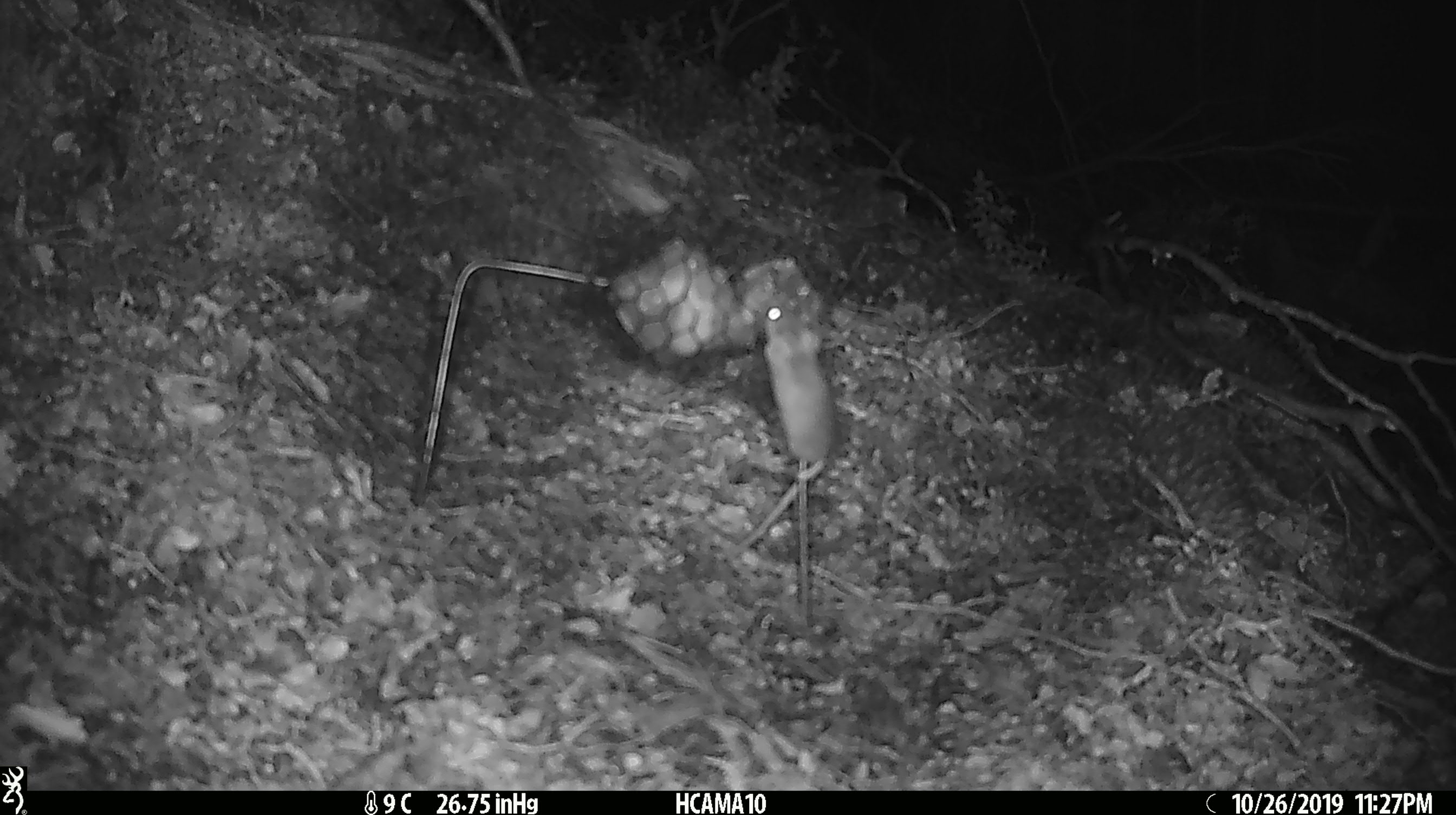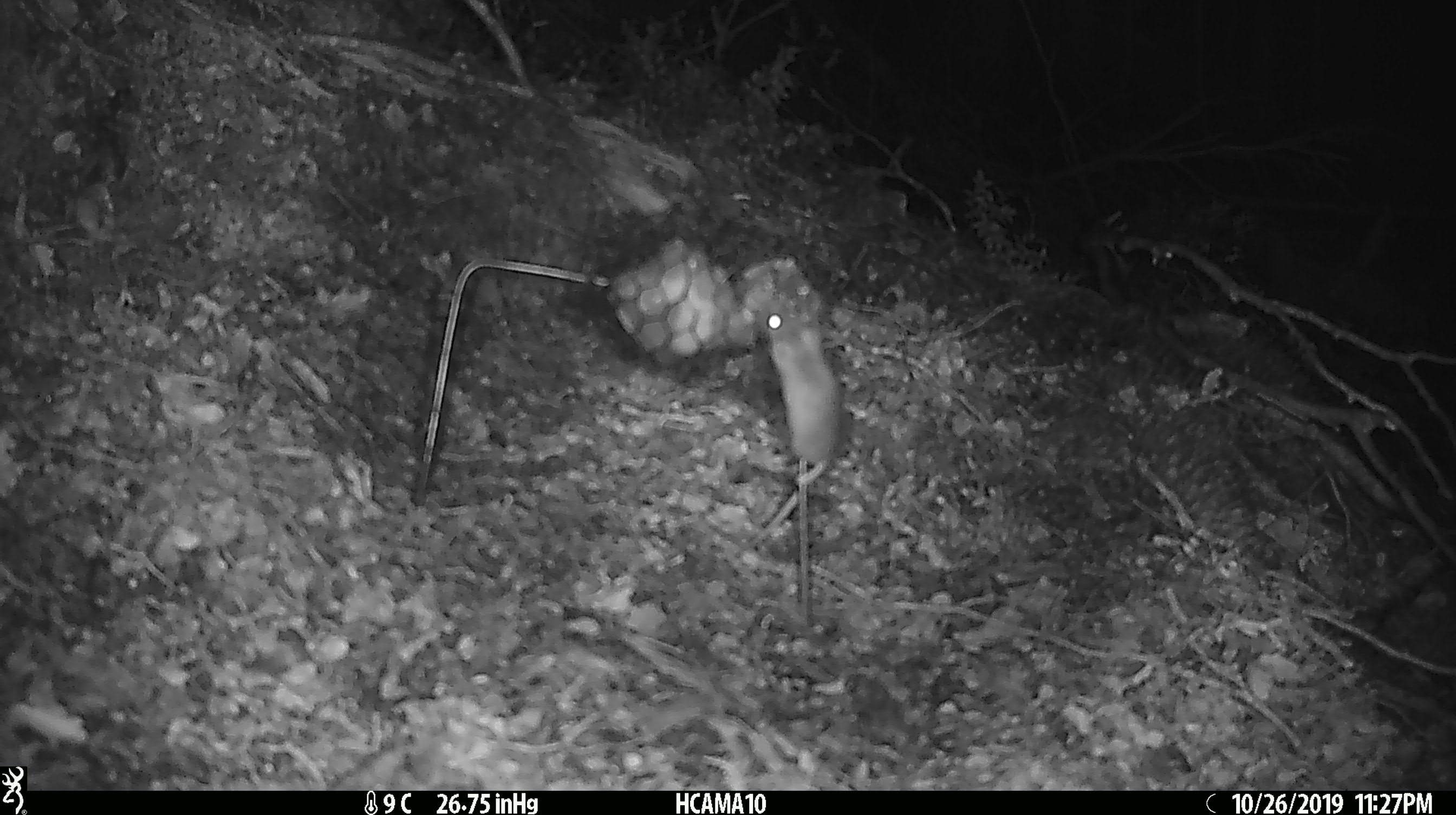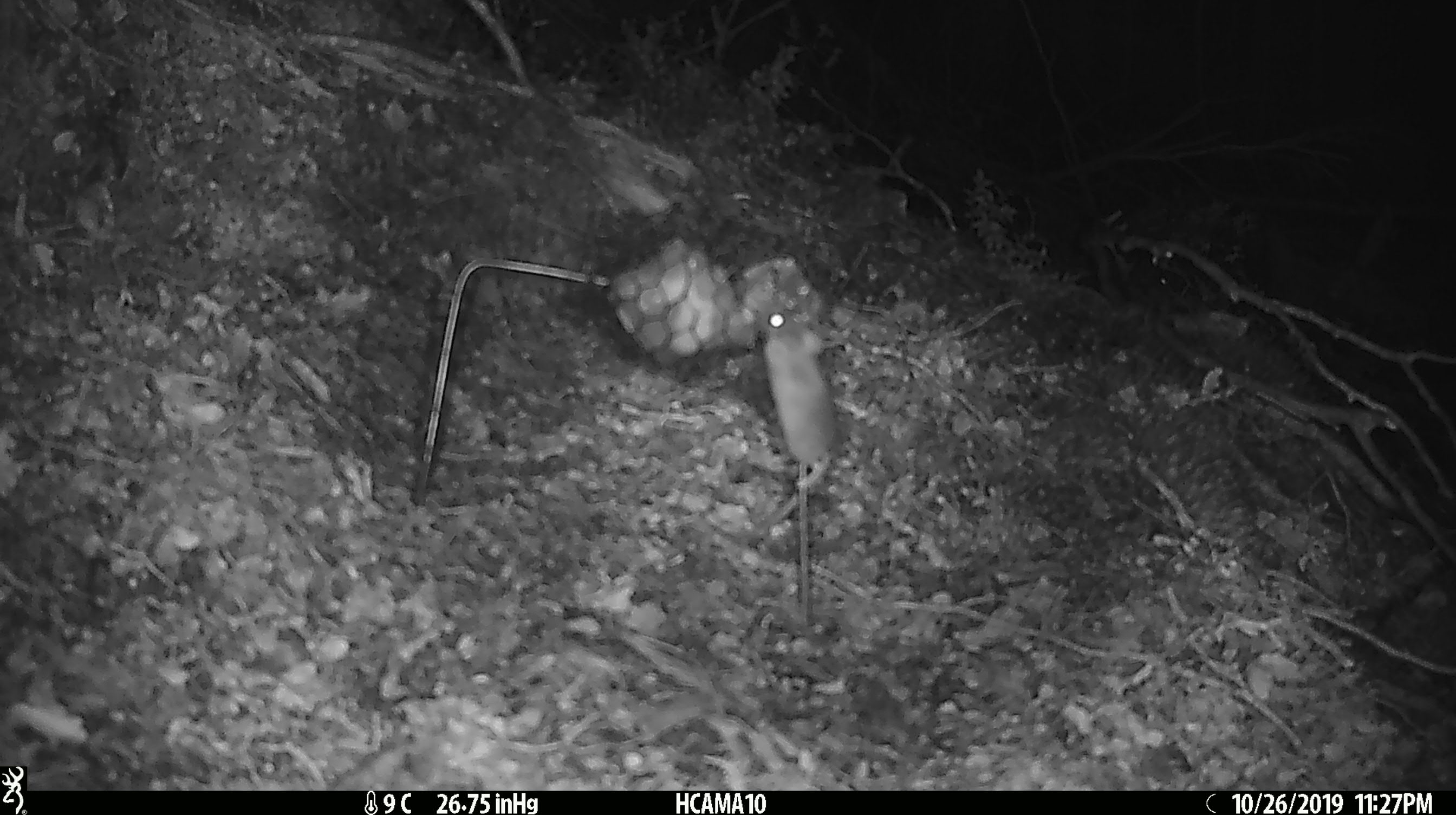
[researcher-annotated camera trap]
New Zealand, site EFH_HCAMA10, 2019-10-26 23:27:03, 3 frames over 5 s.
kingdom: Animalia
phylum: Chordata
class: Mammalia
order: Rodentia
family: Muridae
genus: Mus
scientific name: Mus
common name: mouse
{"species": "mouse (Mus)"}